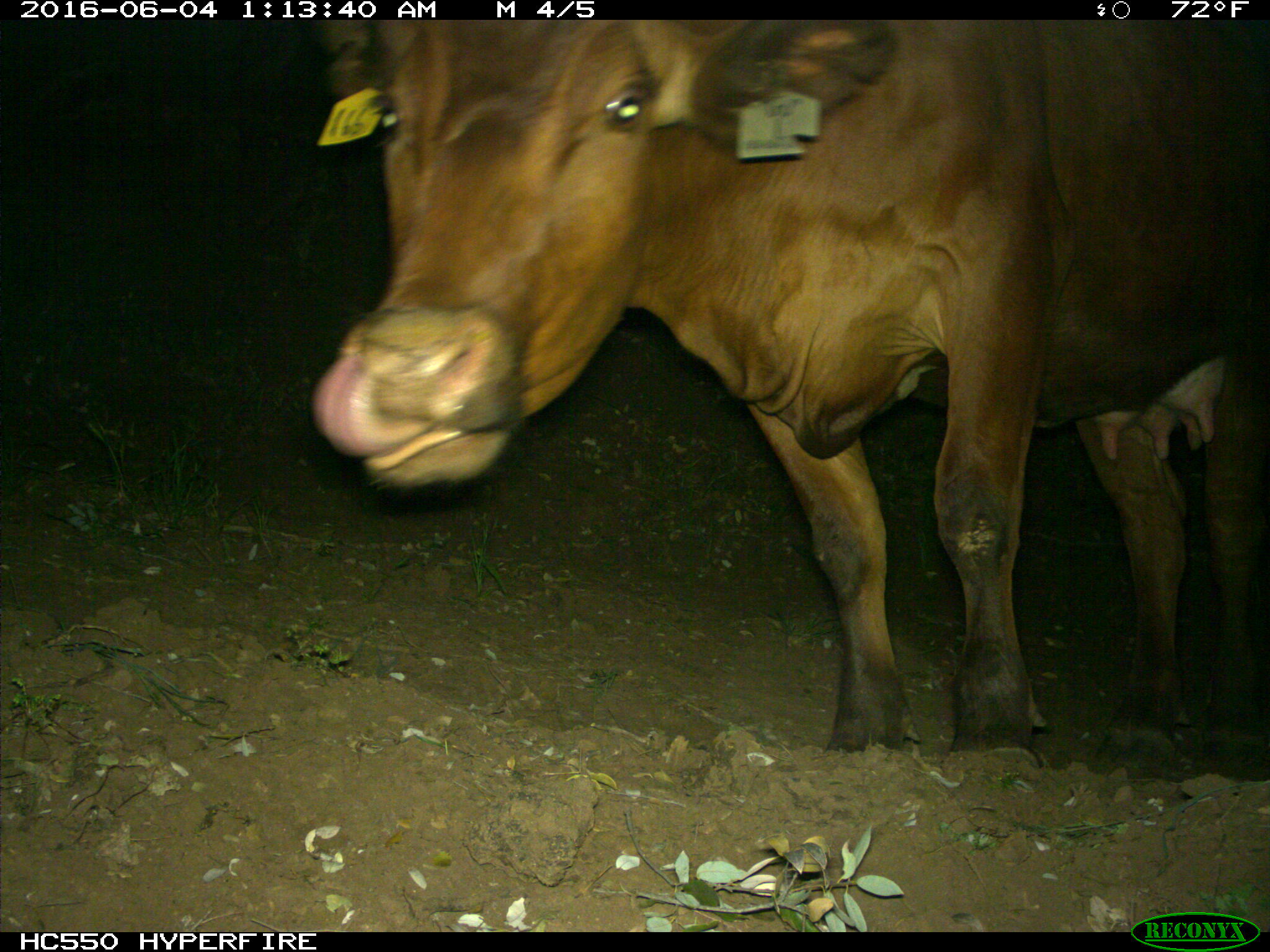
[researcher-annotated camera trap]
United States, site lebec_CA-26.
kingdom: Animalia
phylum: Chordata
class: Mammalia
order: Artiodactyla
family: Bovidae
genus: Bos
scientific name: Bos taurus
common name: domestic cow